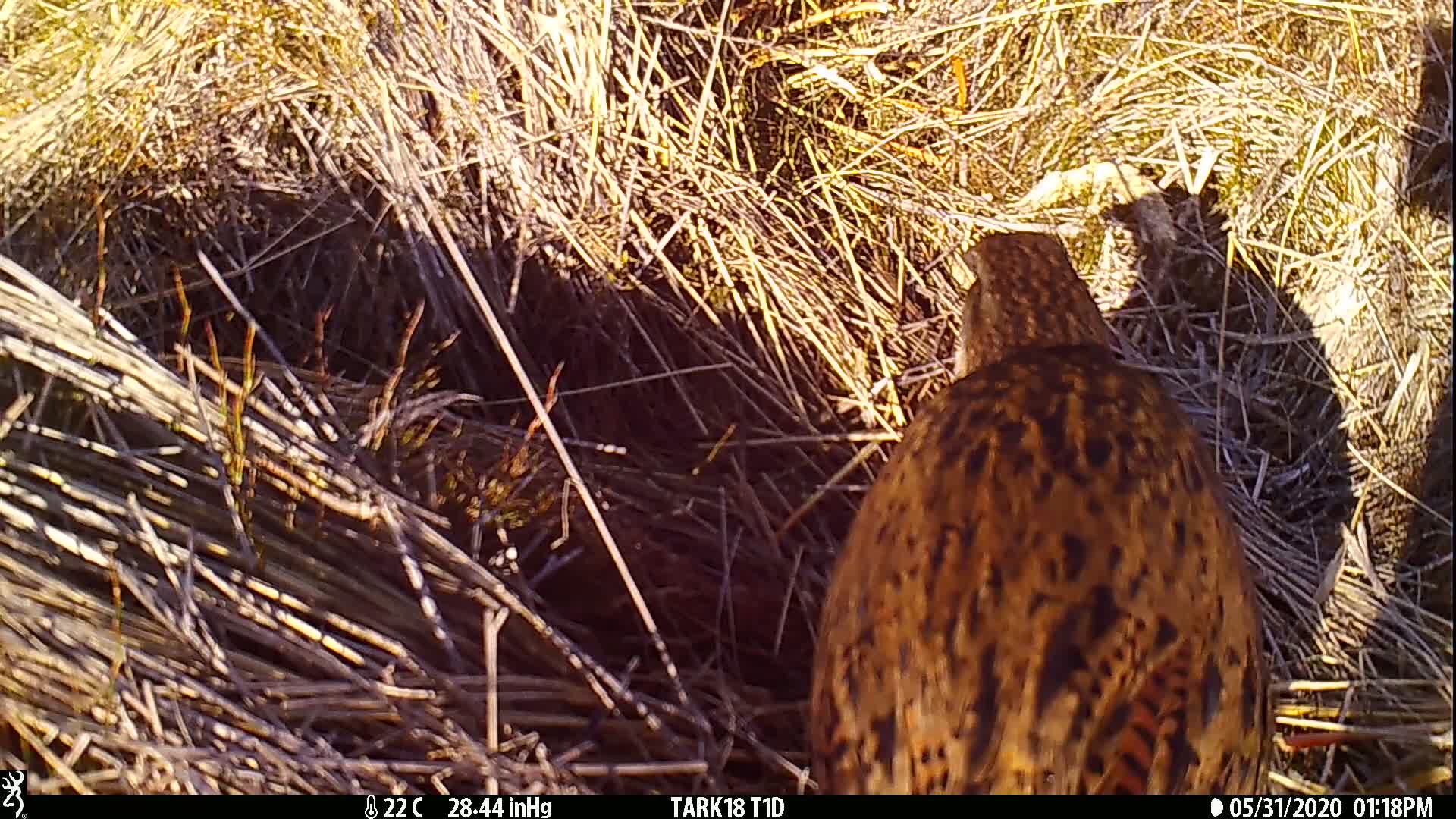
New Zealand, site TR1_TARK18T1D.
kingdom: Animalia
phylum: Chordata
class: Aves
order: Gruiformes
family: Rallidae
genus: Gallirallus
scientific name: Gallirallus australis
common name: weka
Weka (Gallirallus australis).